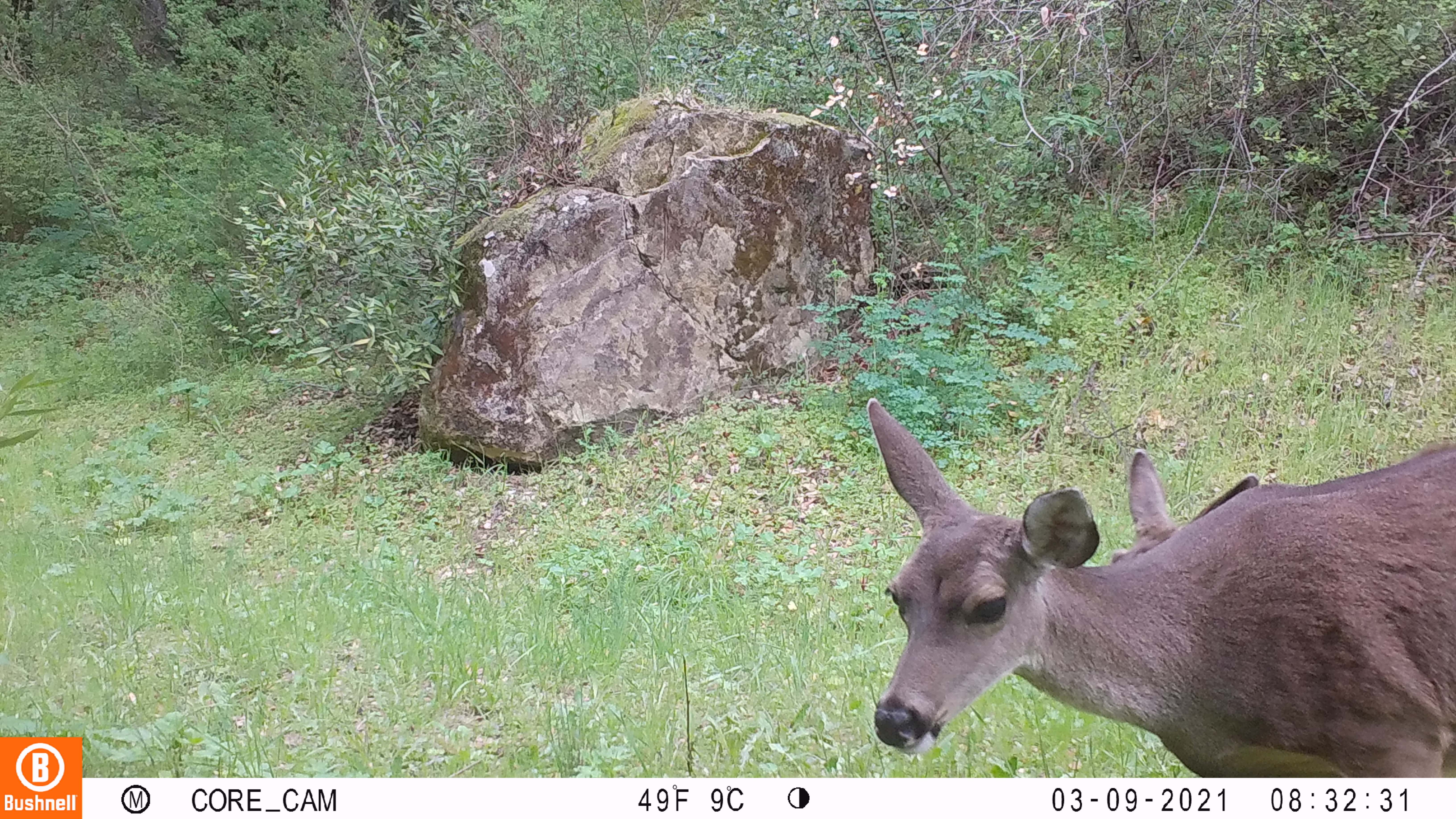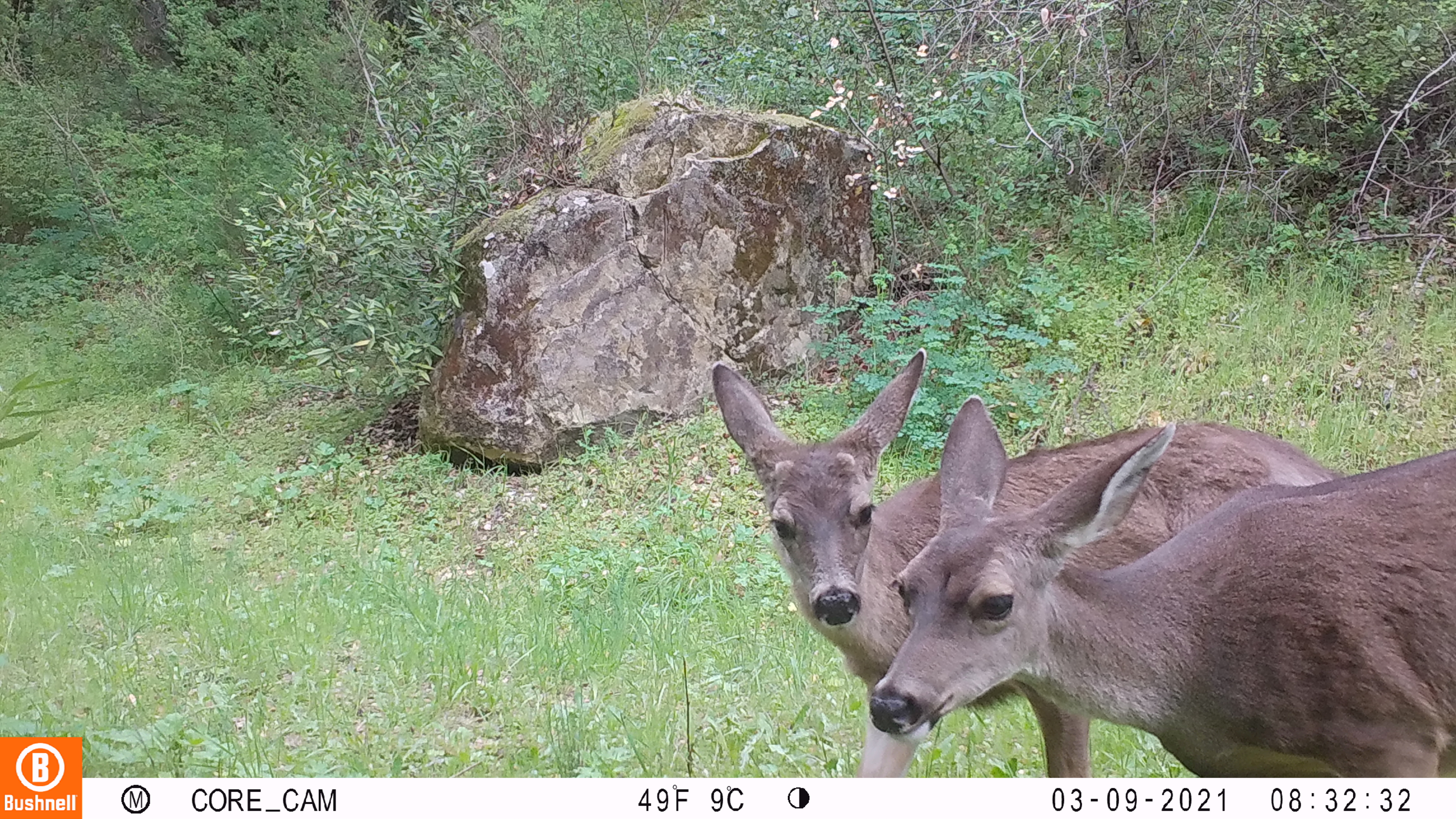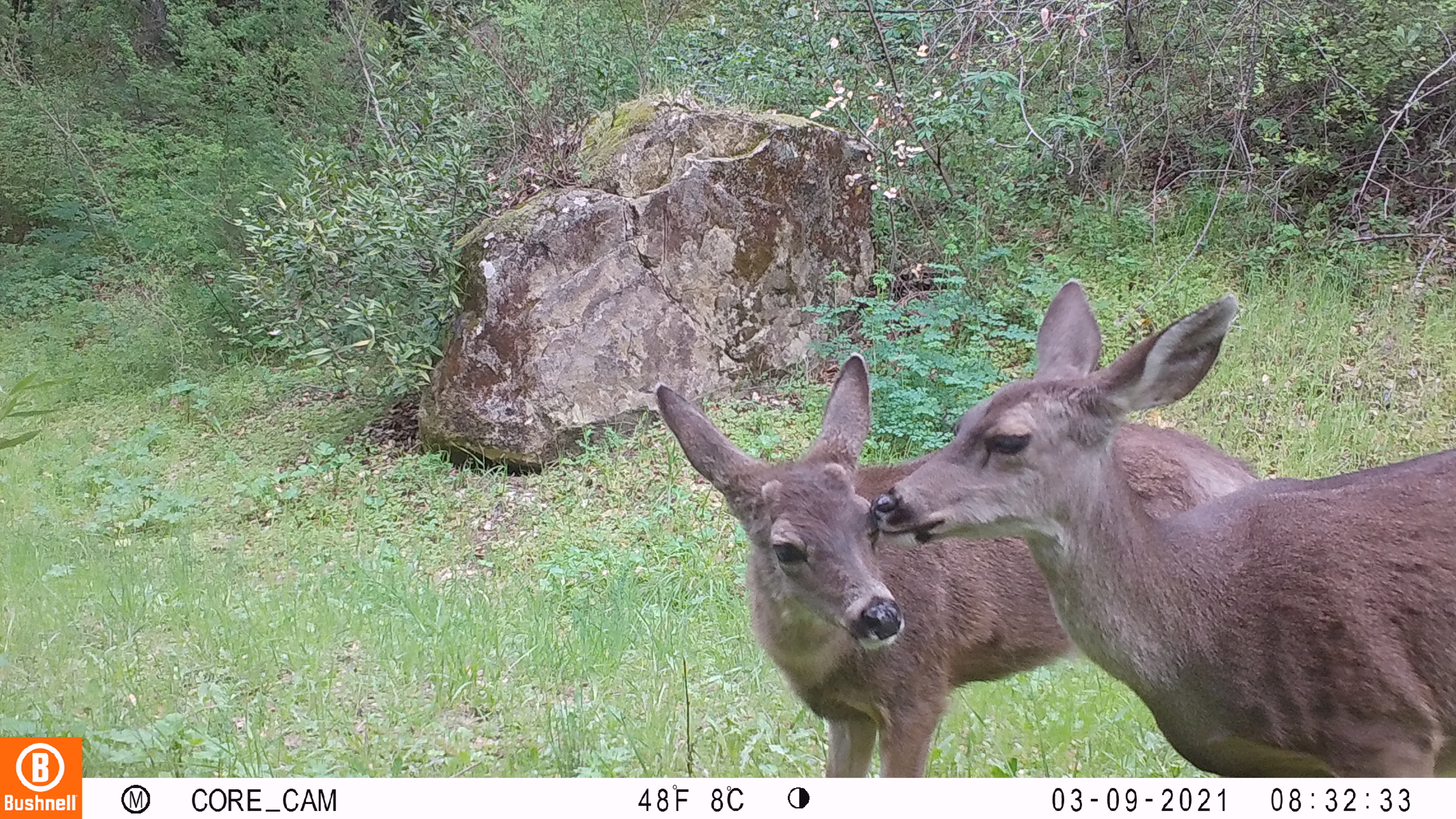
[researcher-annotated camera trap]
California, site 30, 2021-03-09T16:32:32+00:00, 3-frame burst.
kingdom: Animalia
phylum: Chordata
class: Mammalia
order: Artiodactyla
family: Cervidae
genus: Odocoileus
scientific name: Odocoileus hemionus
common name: mule deer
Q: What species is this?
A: Mule deer (Odocoileus hemionus).